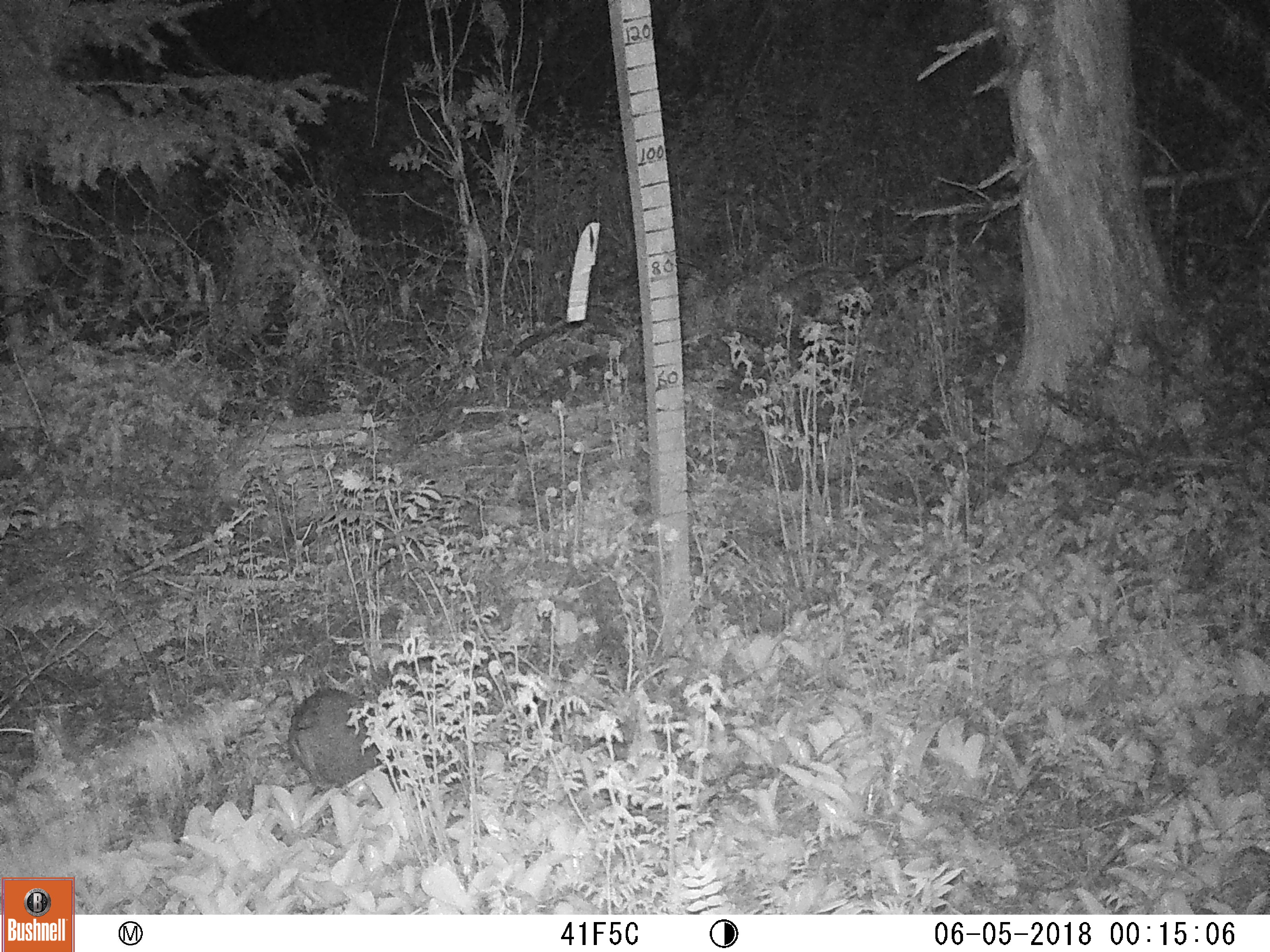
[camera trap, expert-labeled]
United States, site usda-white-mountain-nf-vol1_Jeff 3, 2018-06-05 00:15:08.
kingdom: Animalia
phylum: Chordata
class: Mammalia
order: Lagomorpha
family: Leporidae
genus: Lepus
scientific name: Lepus americanus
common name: snowshoe hare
Snowshoe hare (Lepus americanus).